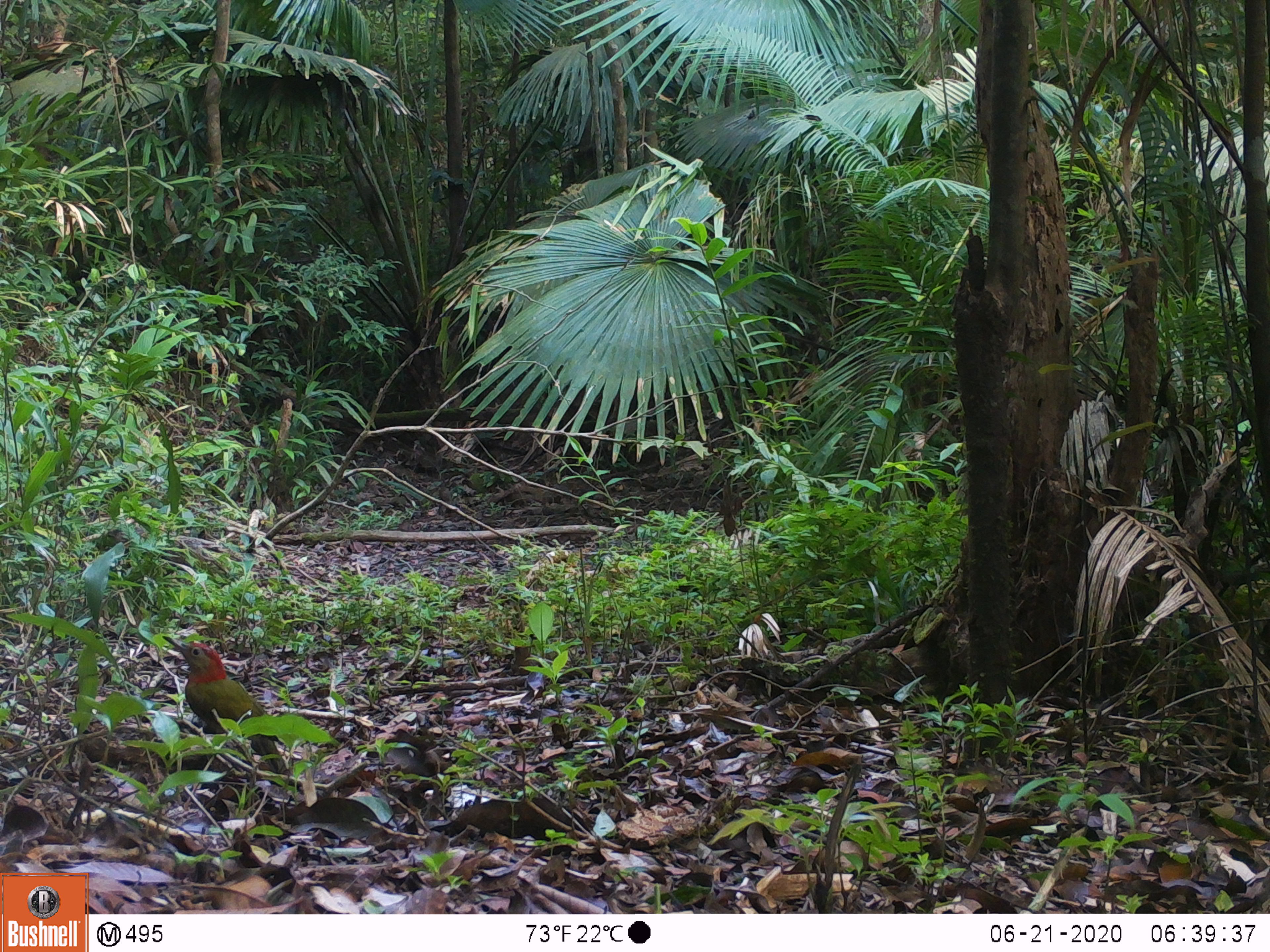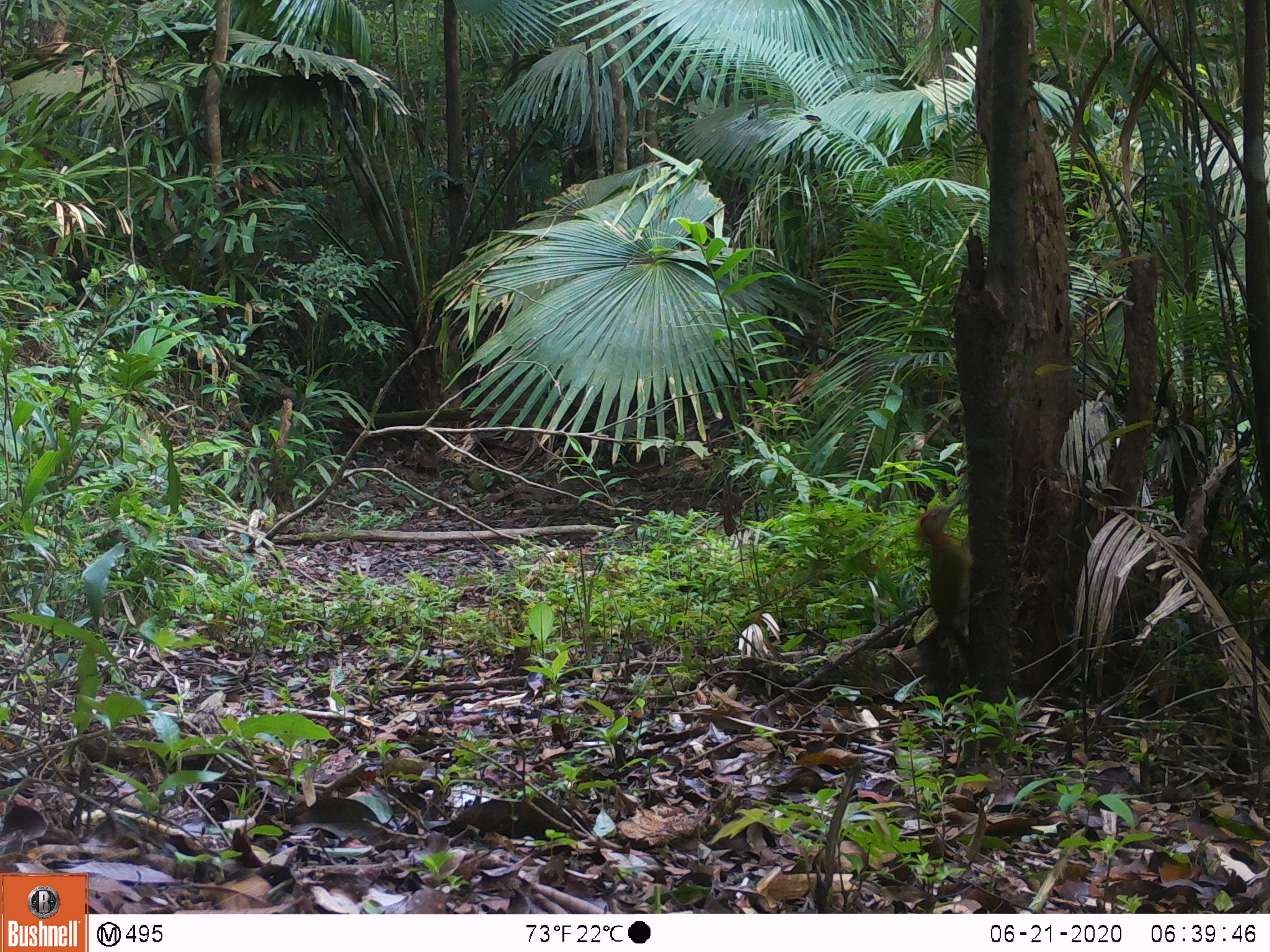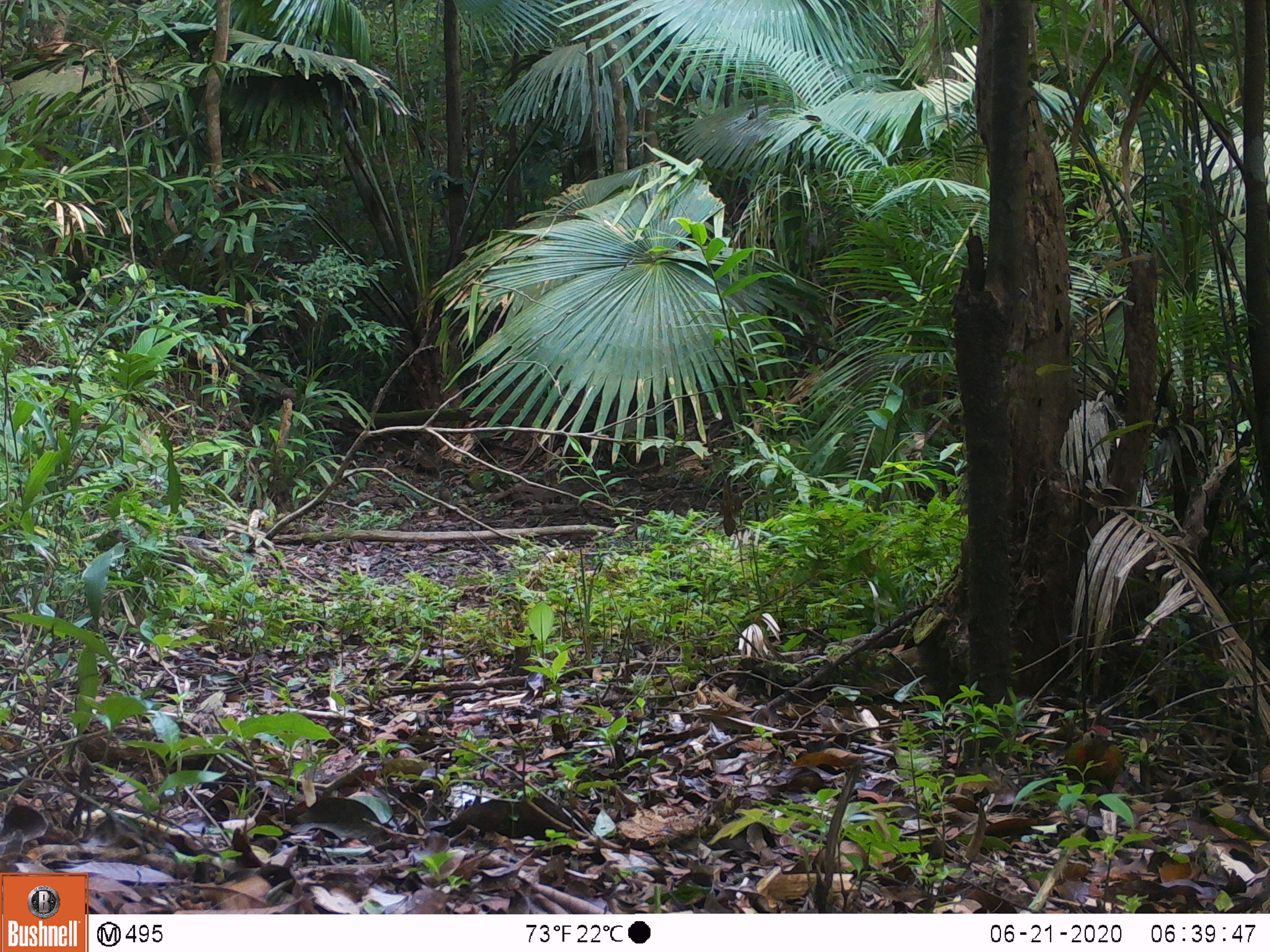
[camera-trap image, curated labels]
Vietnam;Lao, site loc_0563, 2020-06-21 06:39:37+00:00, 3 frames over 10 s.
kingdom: Animalia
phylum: Chordata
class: Aves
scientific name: Aves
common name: bird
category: unidentified bird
Unidentified bird (bird) (Aves). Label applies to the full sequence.